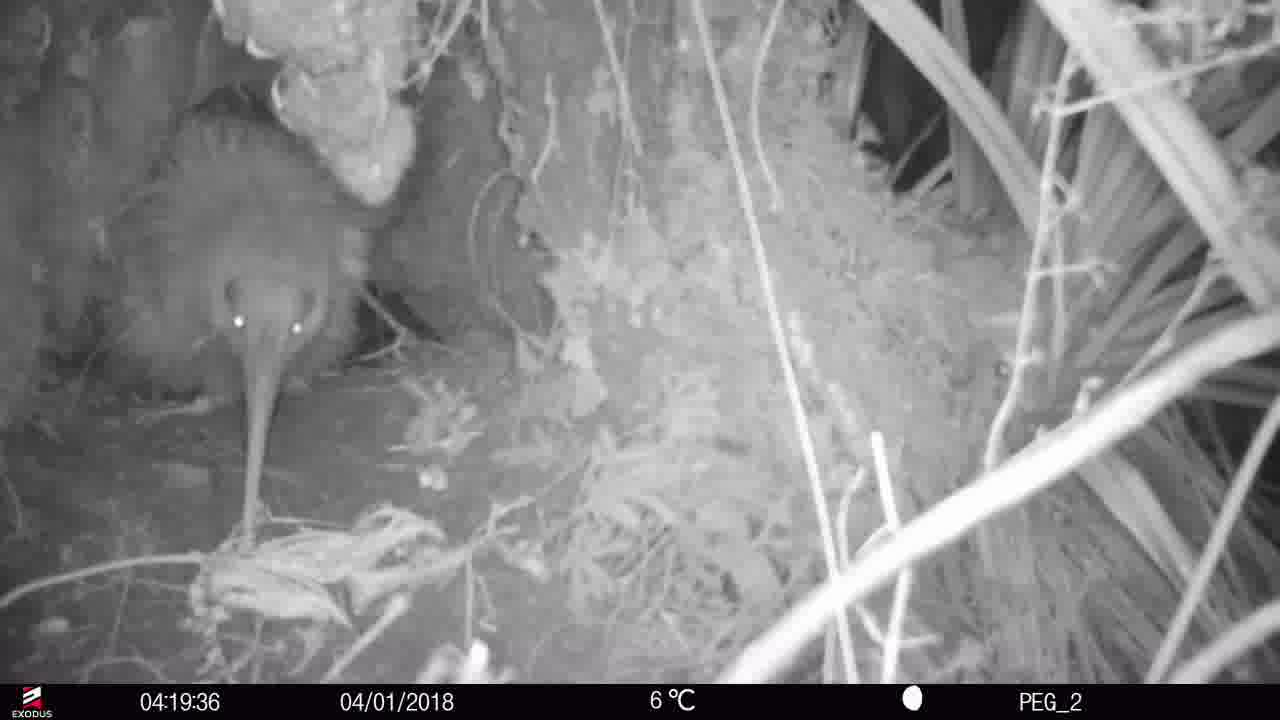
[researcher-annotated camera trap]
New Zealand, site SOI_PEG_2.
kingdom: Animalia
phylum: Chordata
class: Aves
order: Apterygiformes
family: Apterygidae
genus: Apteryx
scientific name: Apteryx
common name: kiwi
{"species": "kiwi (Apteryx)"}